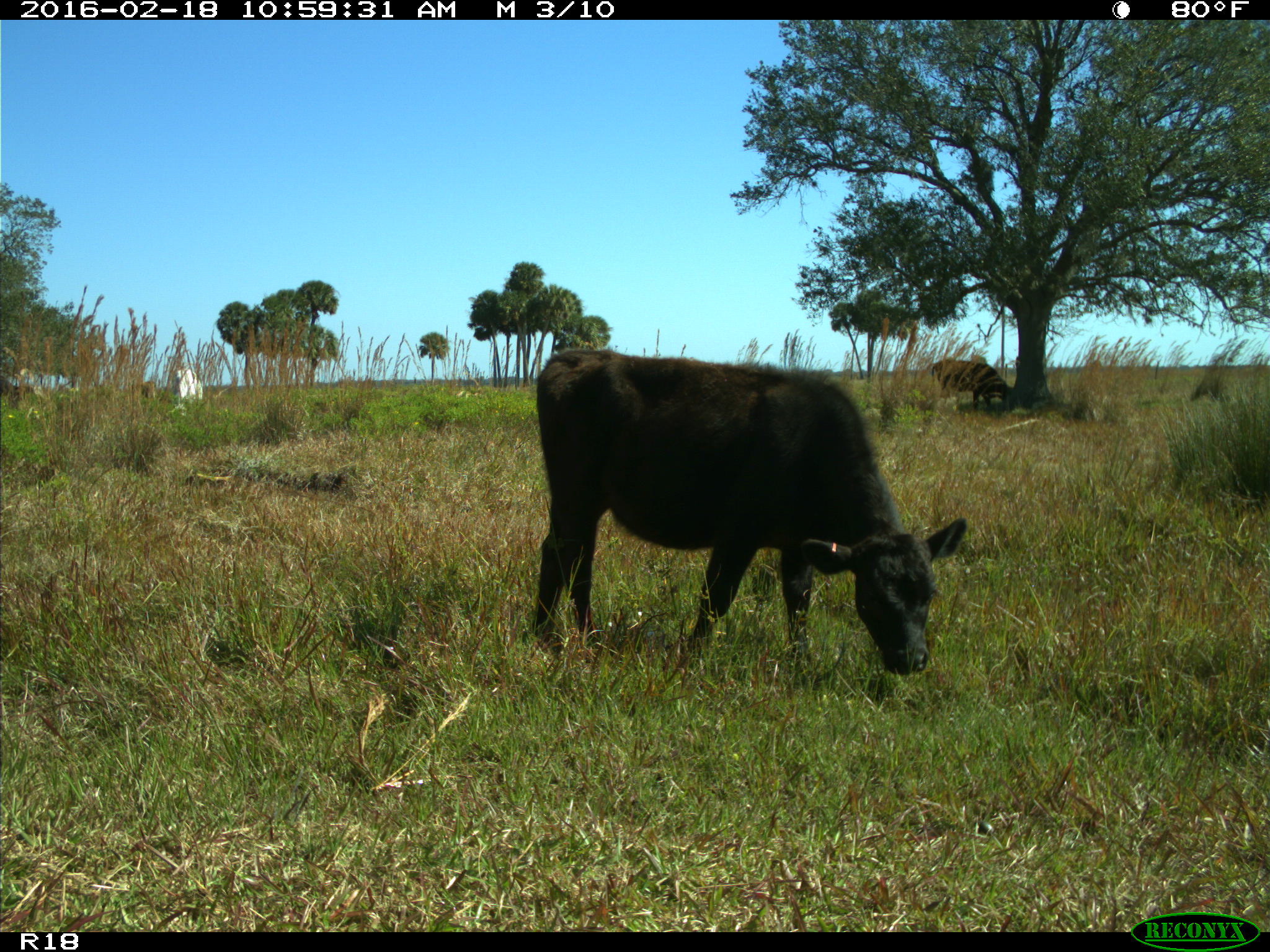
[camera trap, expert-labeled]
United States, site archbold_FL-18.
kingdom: Animalia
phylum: Chordata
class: Mammalia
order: Artiodactyla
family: Bovidae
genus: Bos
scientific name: Bos taurus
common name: domestic cow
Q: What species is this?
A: Bos taurus (domestic cow).